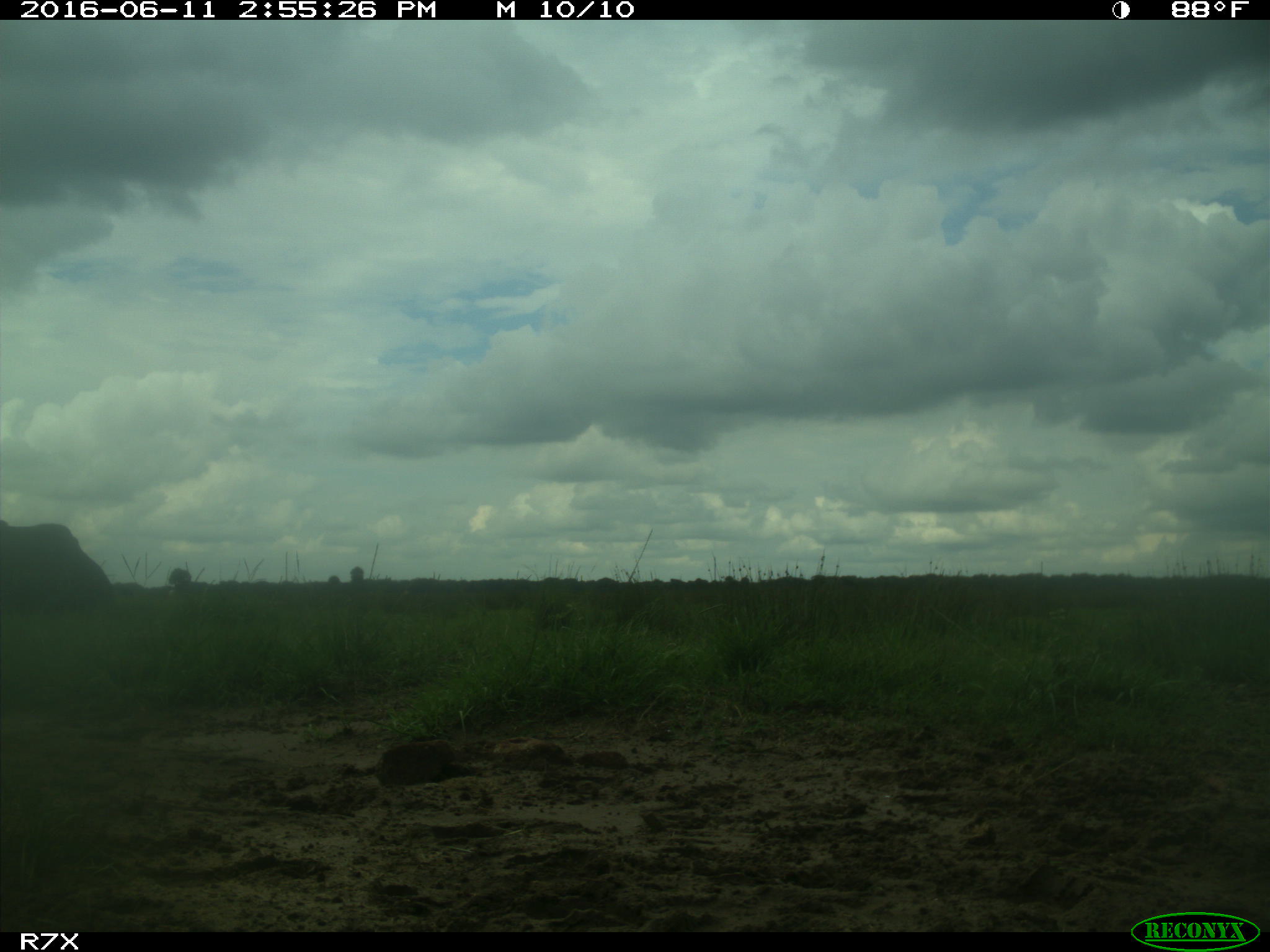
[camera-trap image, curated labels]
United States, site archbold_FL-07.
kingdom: Animalia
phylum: Chordata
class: Mammalia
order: Artiodactyla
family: Bovidae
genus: Bos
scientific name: Bos taurus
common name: domestic cow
Bos taurus (domestic cow).